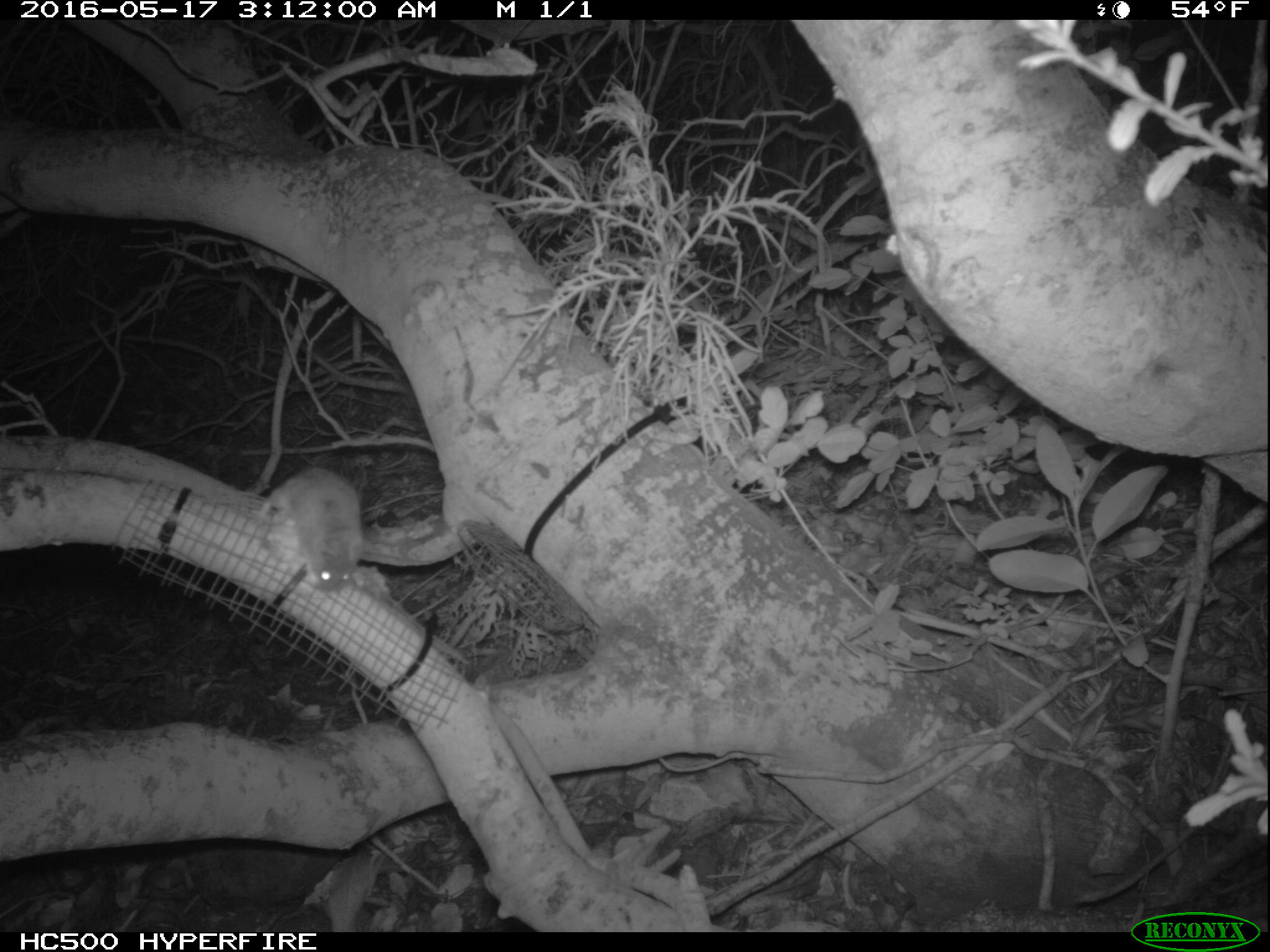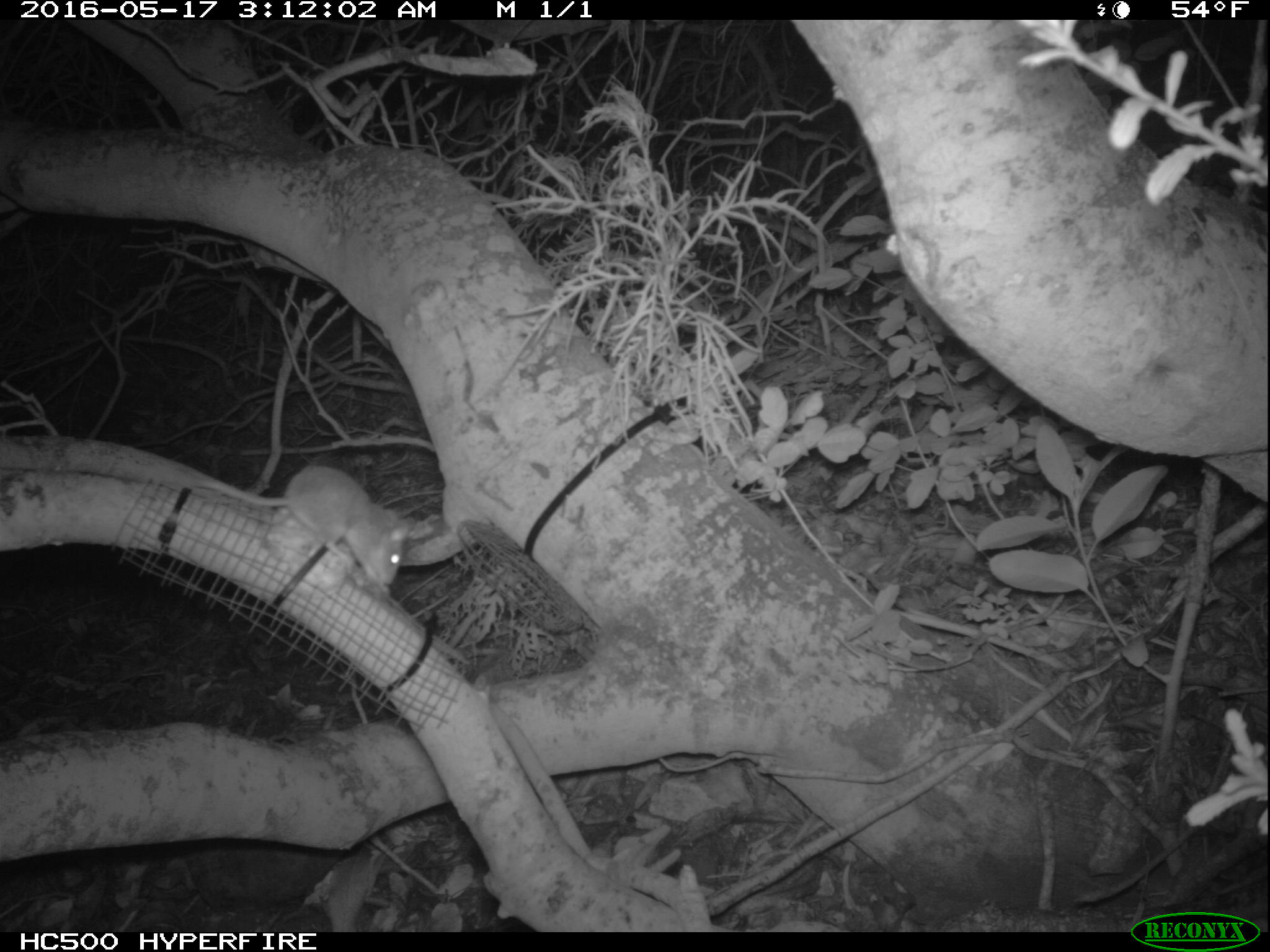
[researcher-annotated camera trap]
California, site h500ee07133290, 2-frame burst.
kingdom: Animalia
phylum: Chordata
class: Mammalia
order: Rodentia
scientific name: Rodentia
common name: rodent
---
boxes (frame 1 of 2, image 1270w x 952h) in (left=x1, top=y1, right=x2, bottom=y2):
rodent: (left=246, top=467, right=362, bottom=592)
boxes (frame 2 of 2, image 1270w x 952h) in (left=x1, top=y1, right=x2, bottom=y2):
rodent: (left=195, top=465, right=408, bottom=583)